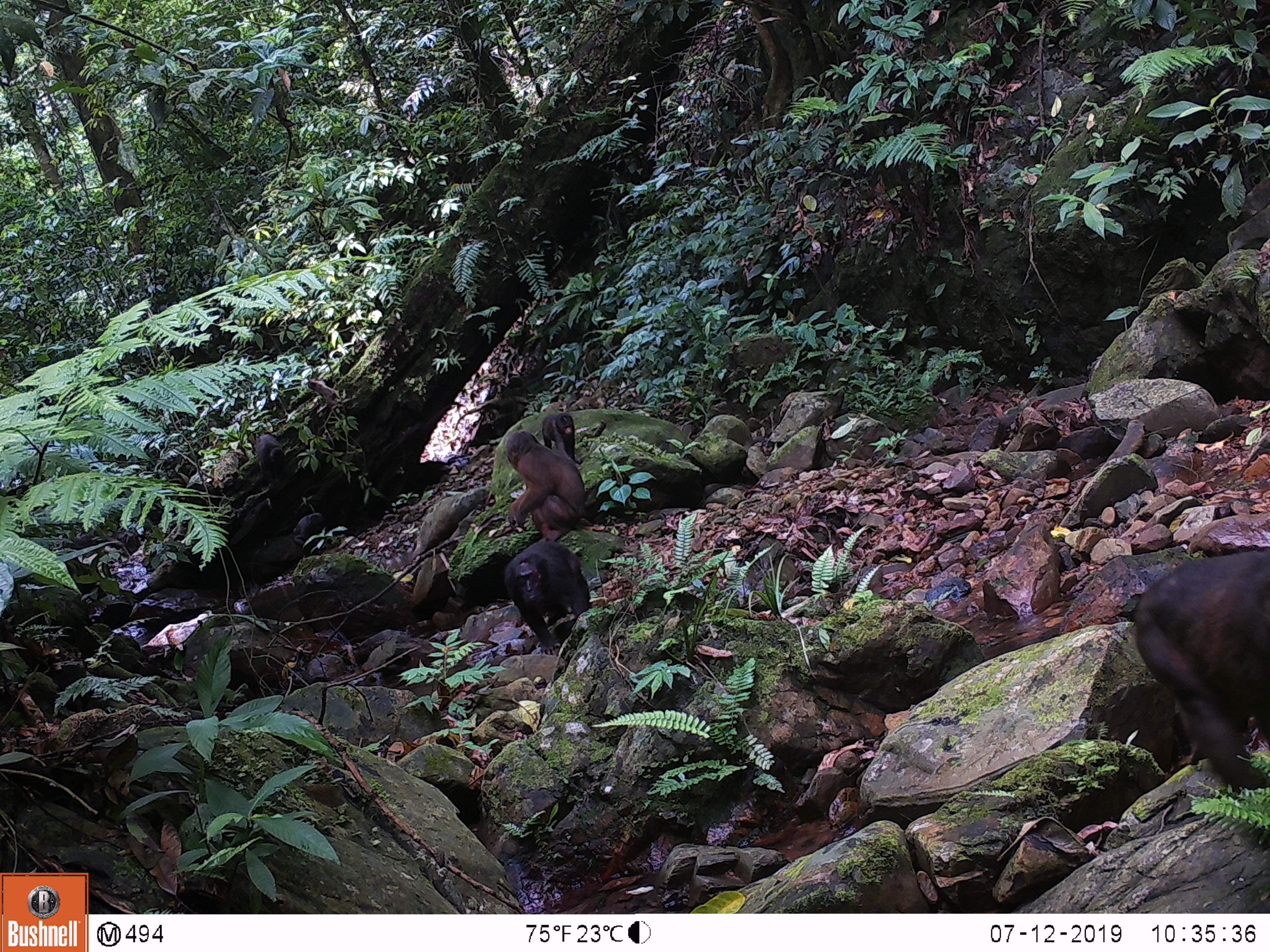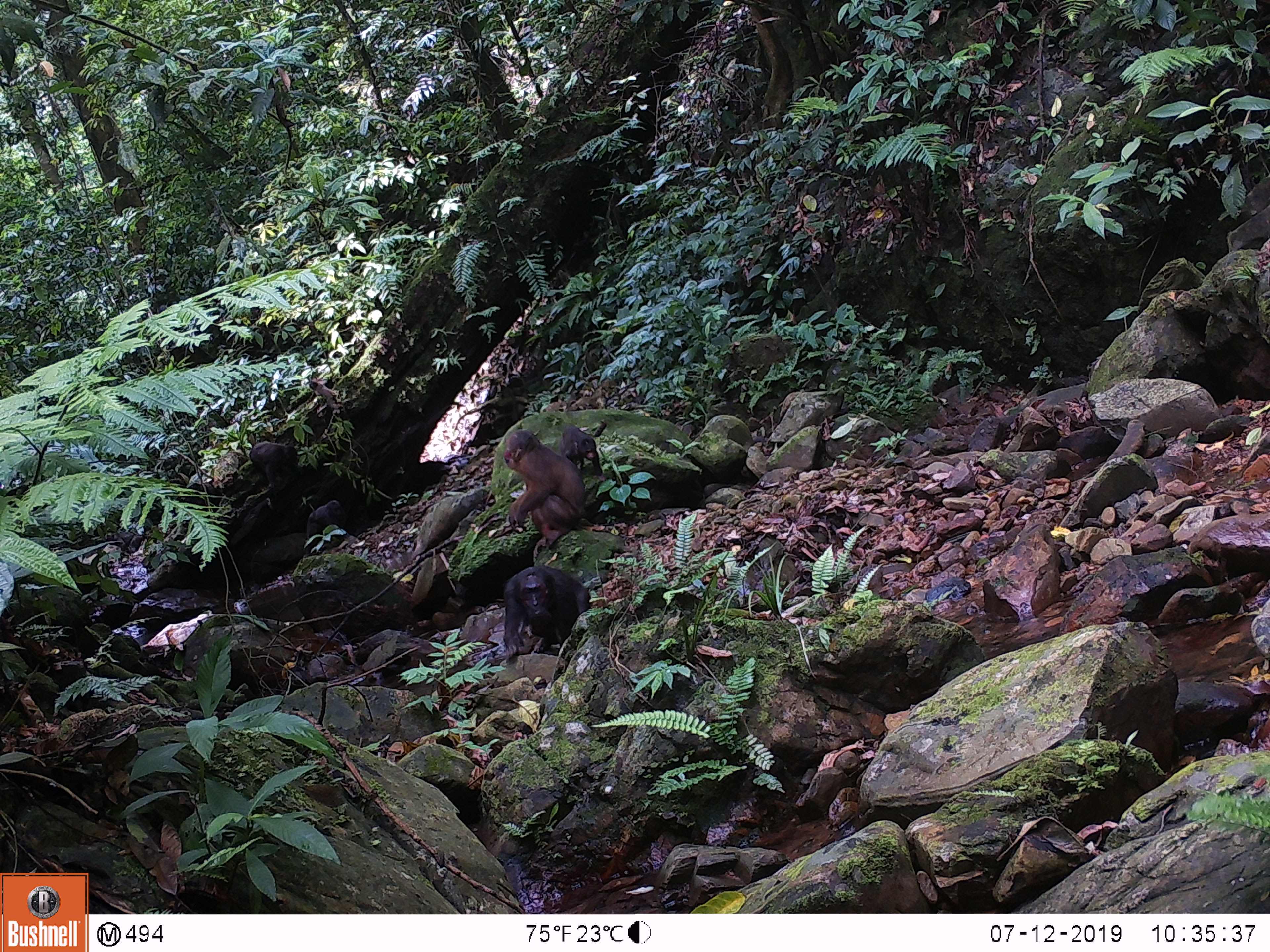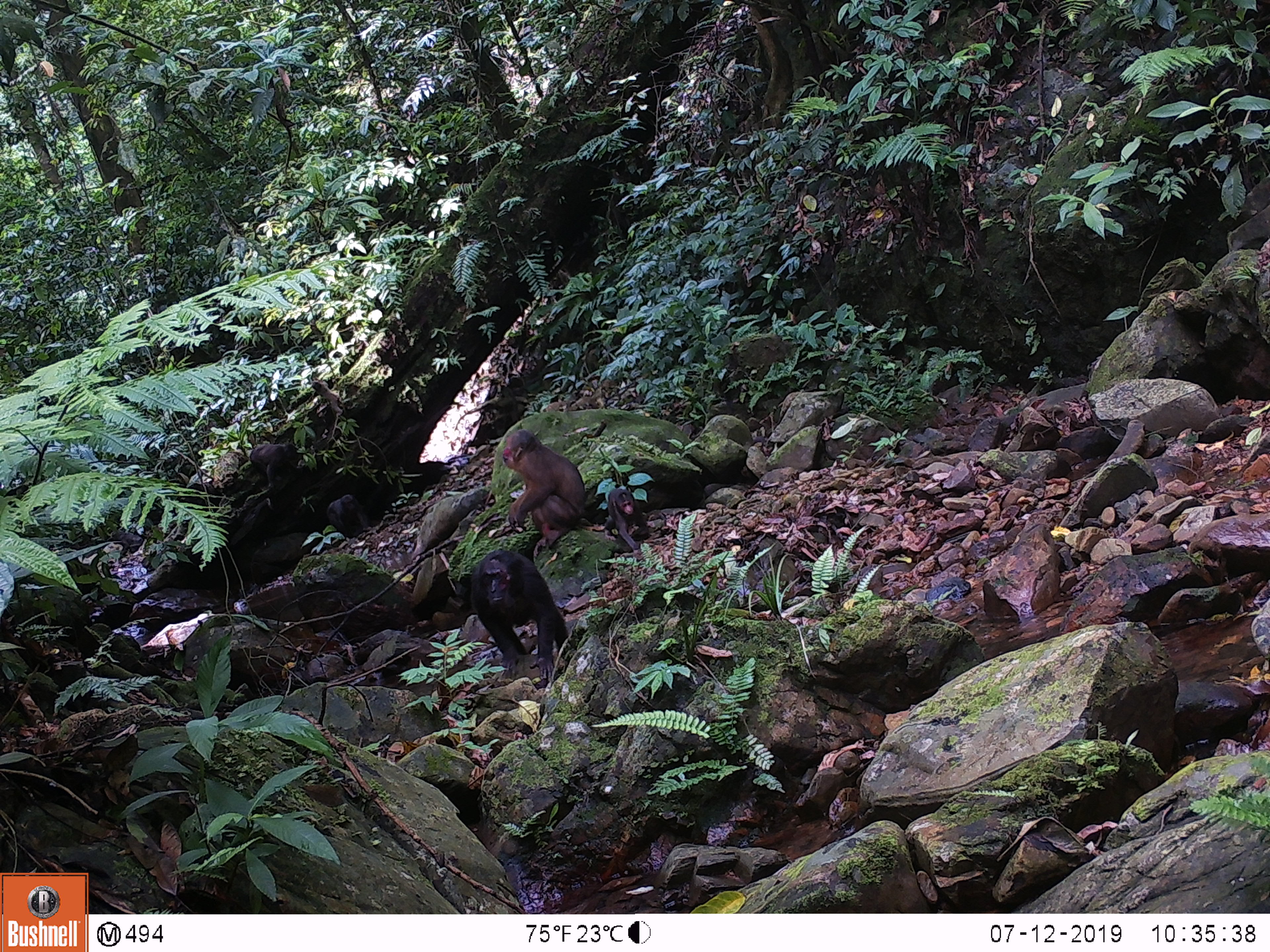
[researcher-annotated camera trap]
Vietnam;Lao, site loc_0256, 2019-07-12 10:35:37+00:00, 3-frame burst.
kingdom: Animalia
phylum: Chordata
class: Mammalia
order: Primates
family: Cercopithecidae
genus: Macaca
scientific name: Macaca arctoides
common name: stump-tailed macaque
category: stump tailed macaque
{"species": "stump tailed macaque (stump-tailed macaque) (Macaca arctoides)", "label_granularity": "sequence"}